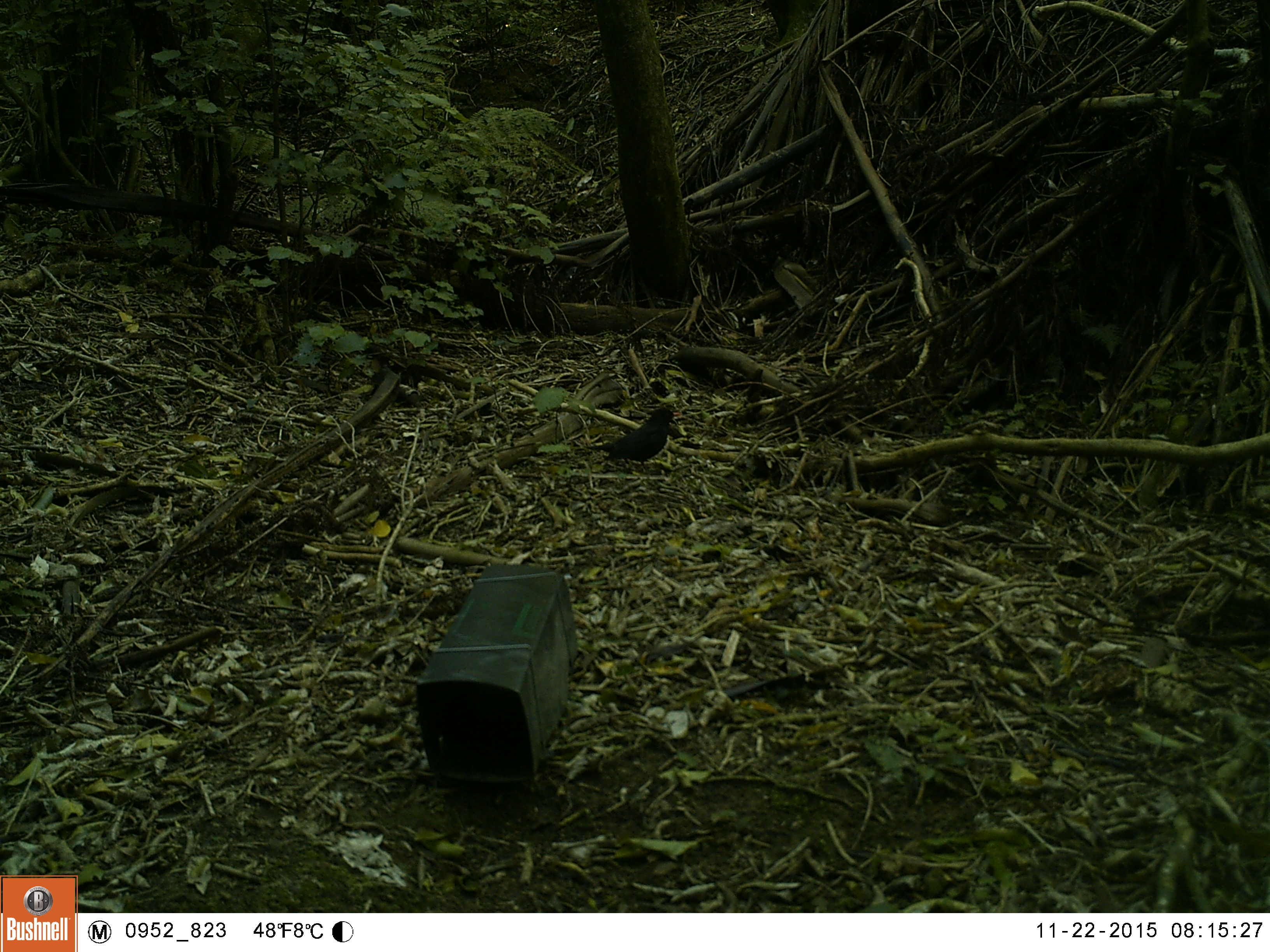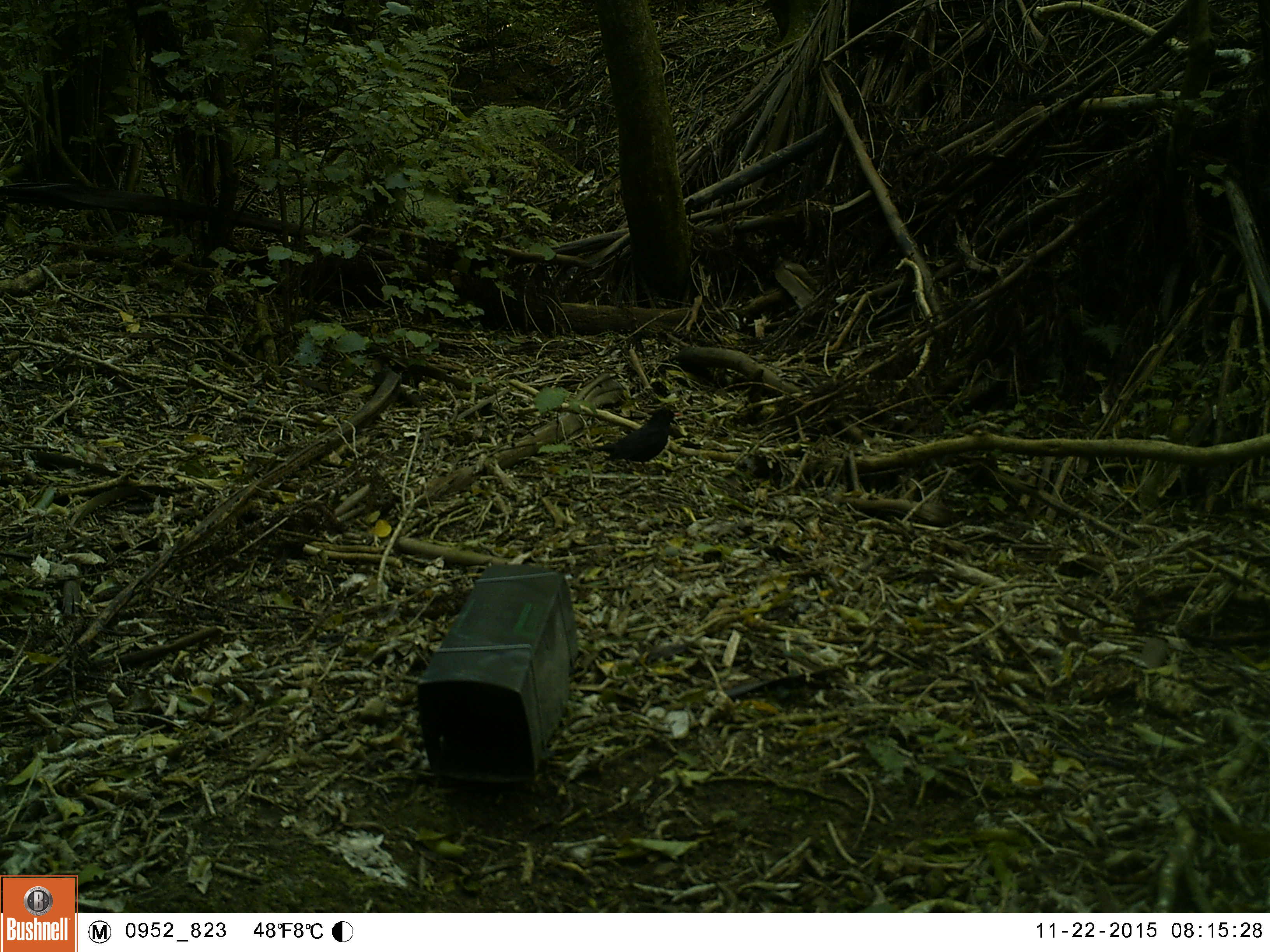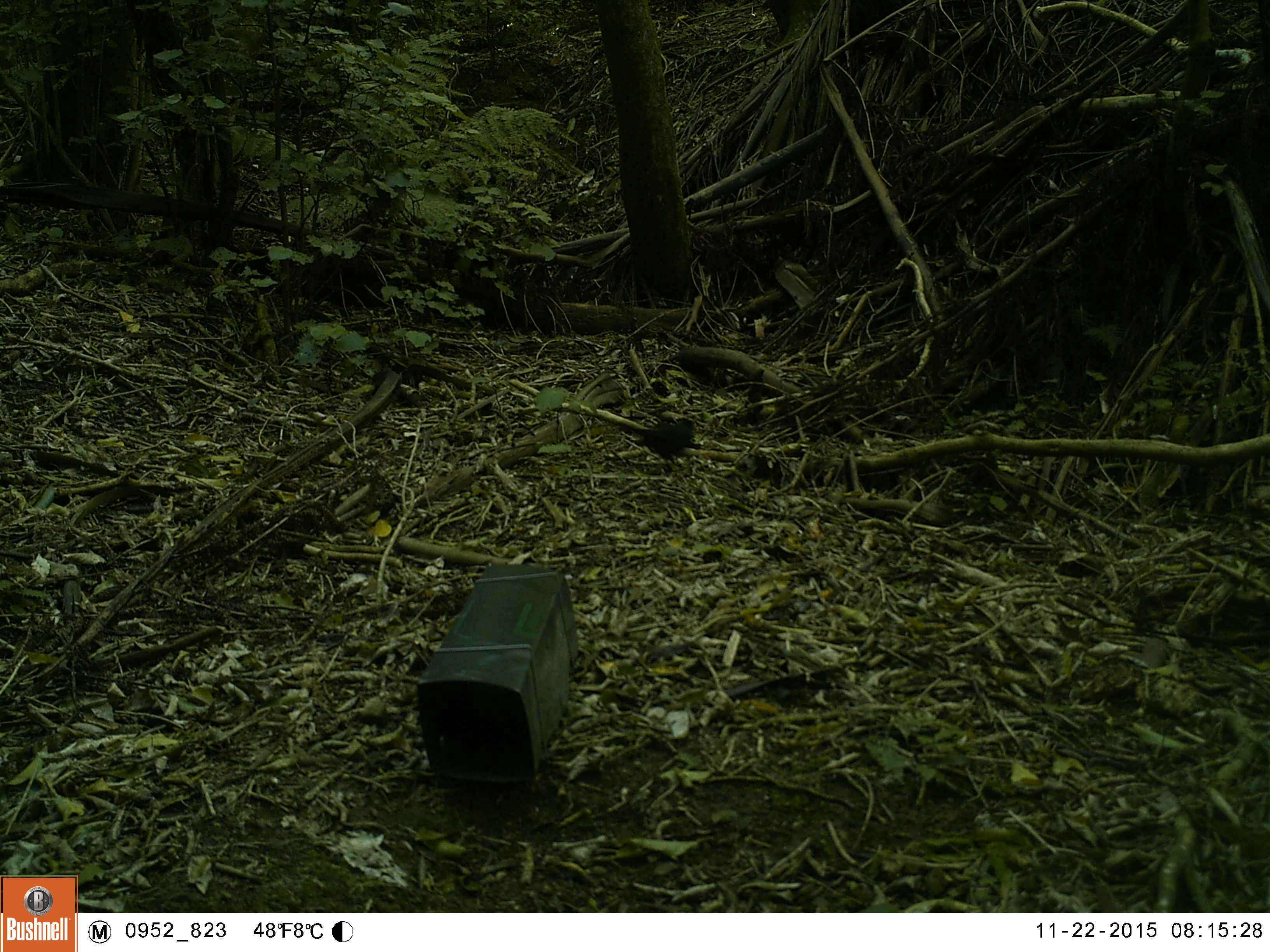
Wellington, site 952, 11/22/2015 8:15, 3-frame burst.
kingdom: Animalia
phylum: Chordata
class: Aves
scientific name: Aves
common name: bird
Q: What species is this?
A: Bird (Aves).